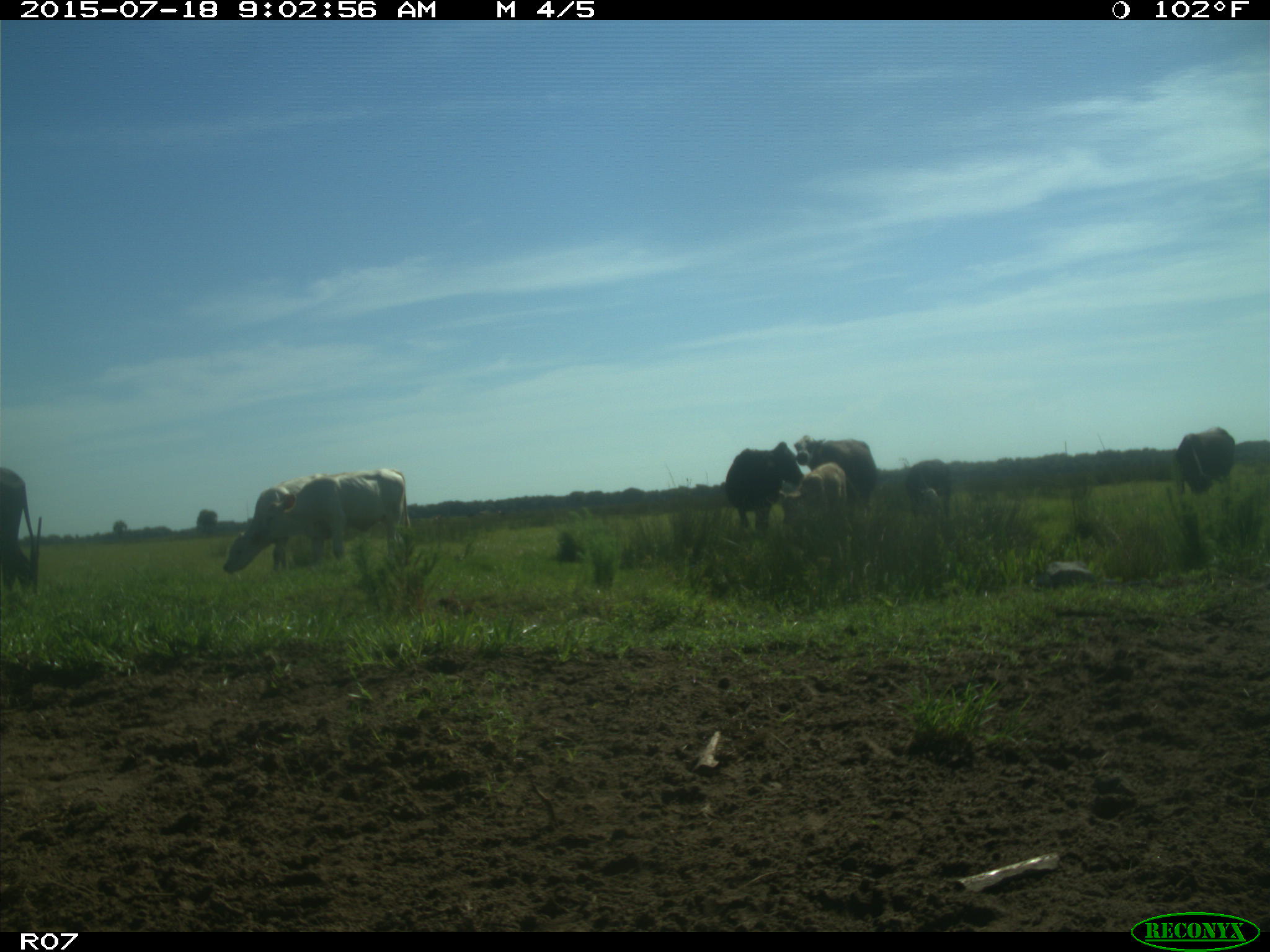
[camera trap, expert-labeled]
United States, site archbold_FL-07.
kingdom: Animalia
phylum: Chordata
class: Mammalia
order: Artiodactyla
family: Bovidae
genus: Bos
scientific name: Bos taurus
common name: domestic cow